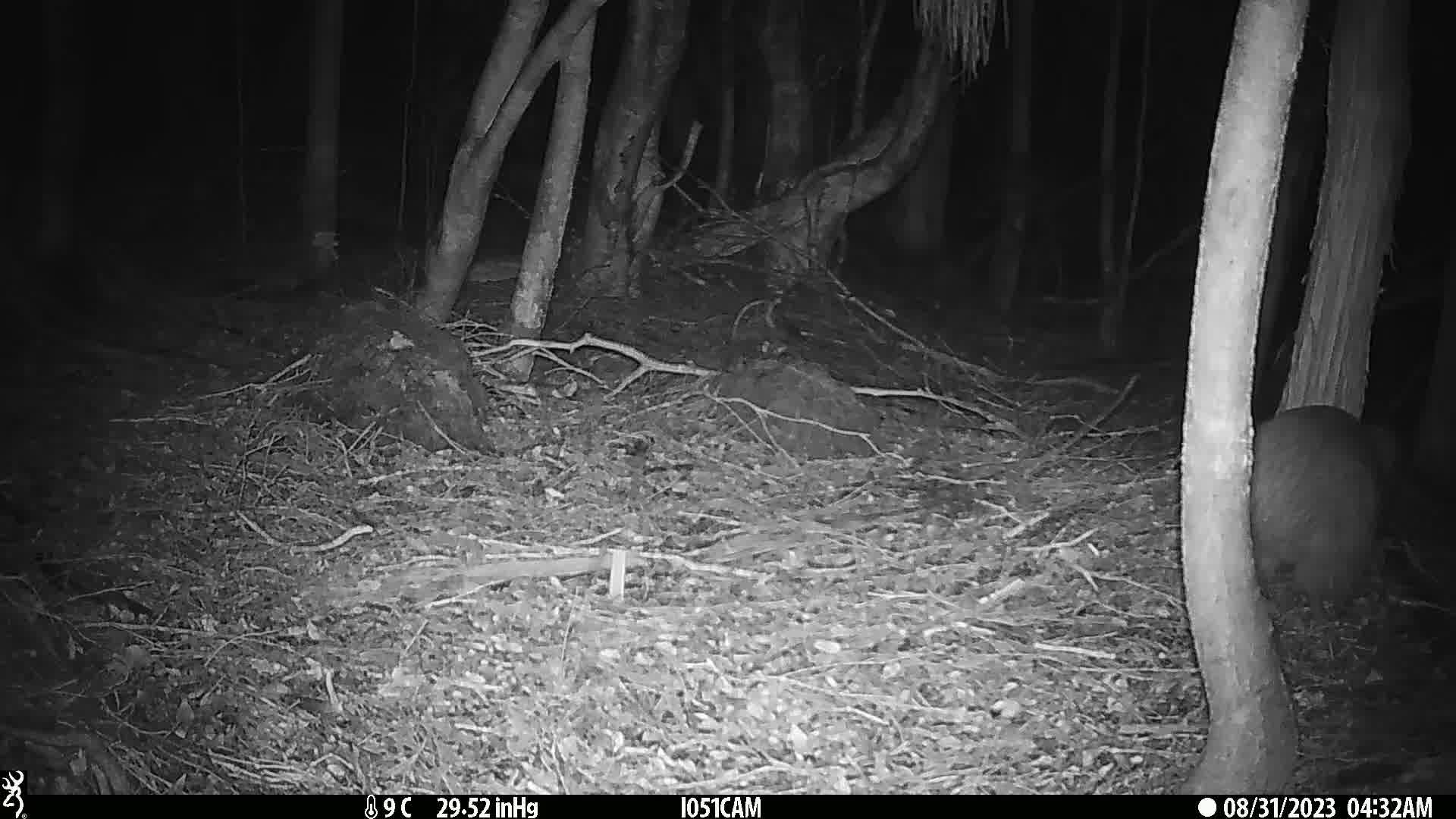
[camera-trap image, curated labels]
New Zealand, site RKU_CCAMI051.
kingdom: Animalia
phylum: Chordata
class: Aves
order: Apterygiformes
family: Apterygidae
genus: Apteryx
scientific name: Apteryx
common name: kiwi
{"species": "kiwi (Apteryx)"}